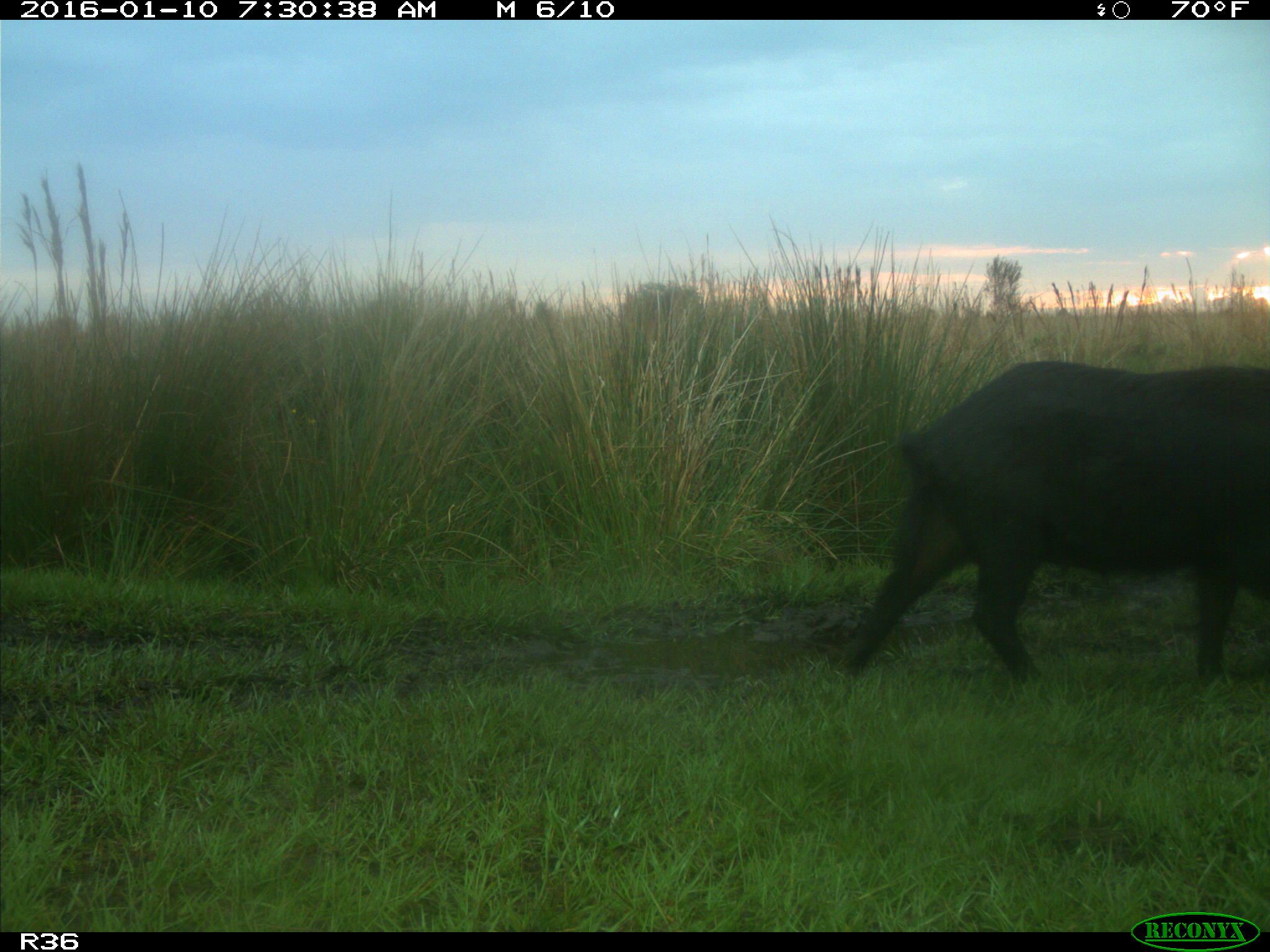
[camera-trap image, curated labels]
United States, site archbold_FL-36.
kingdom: Animalia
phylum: Chordata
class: Mammalia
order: Artiodactyla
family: Suidae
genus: Sus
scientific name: Sus scrofa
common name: wild boar